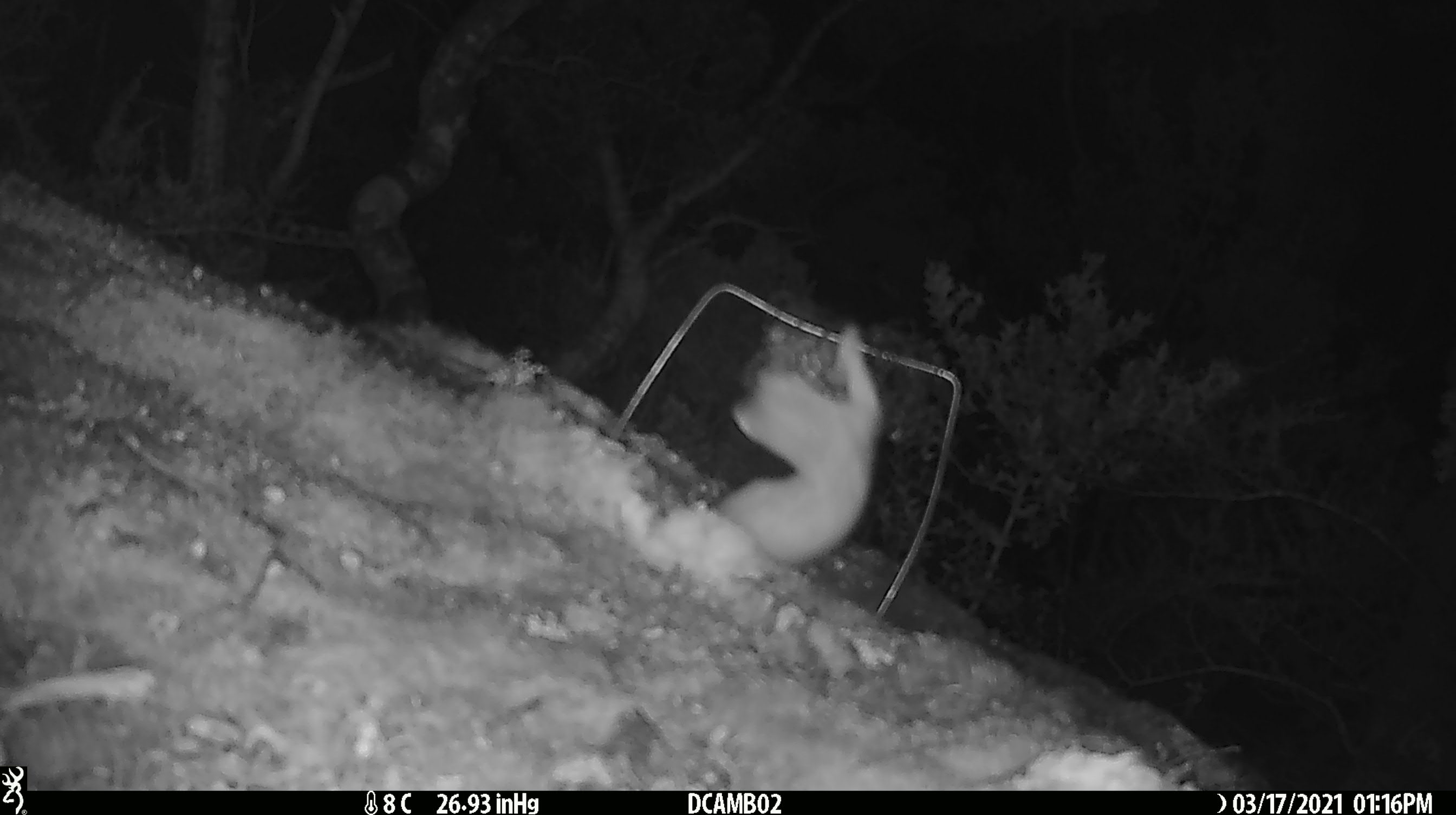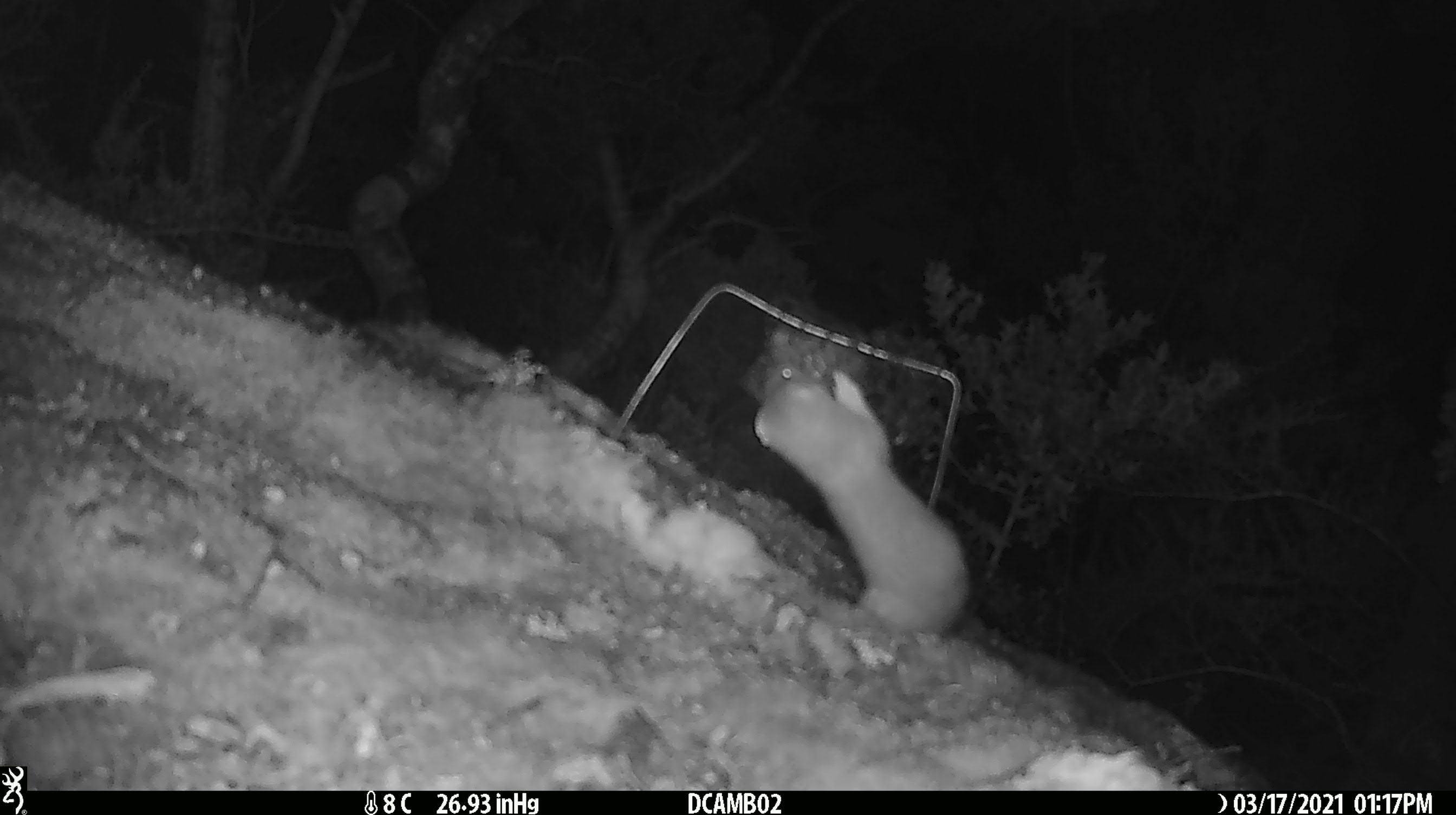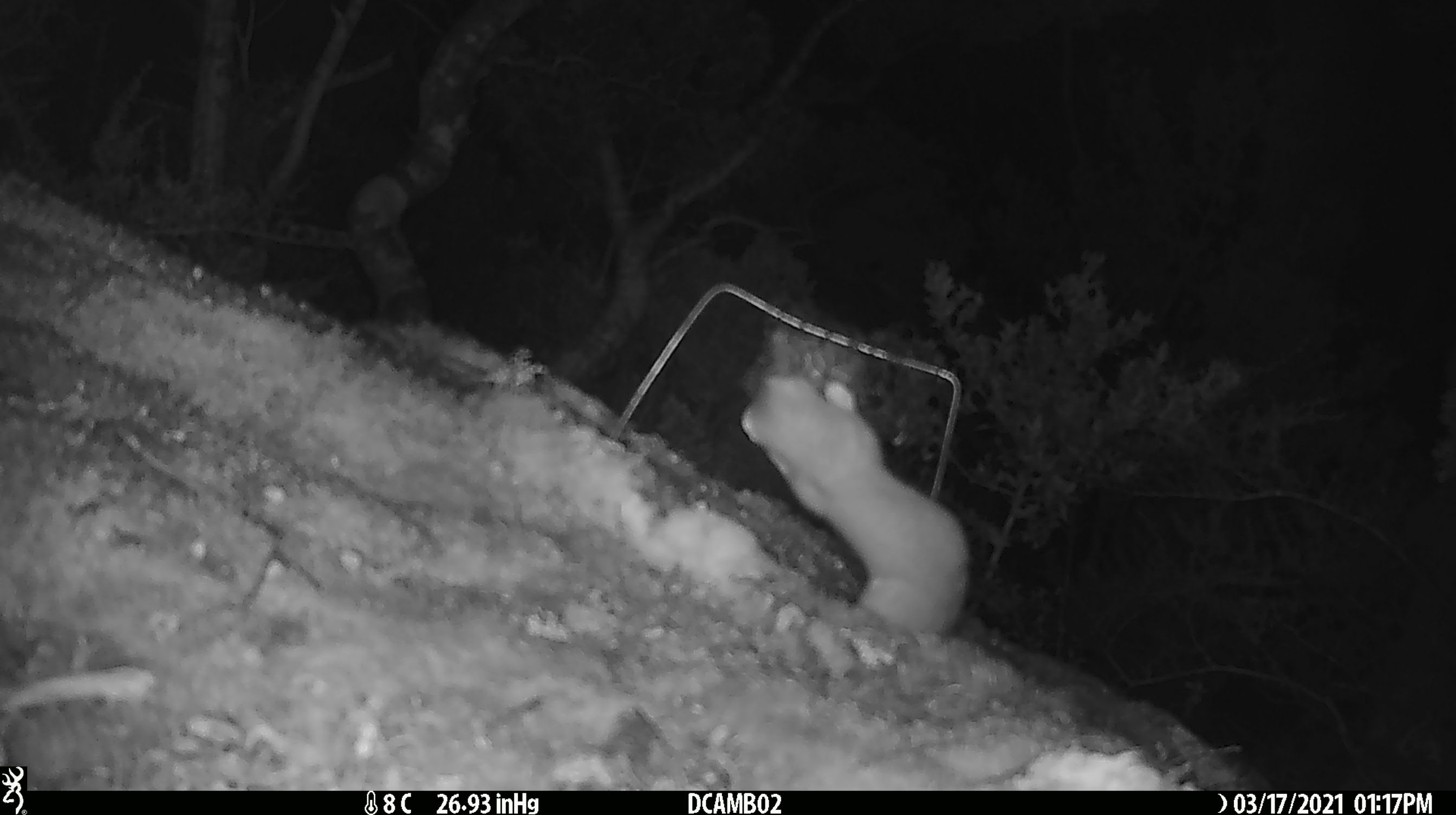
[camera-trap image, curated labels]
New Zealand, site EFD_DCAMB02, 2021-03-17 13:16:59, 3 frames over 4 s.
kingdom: Animalia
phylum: Chordata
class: Mammalia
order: Carnivora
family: Mustelidae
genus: Mustela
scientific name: Mustela erminea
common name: stoat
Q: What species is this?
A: Stoat (Mustela erminea).